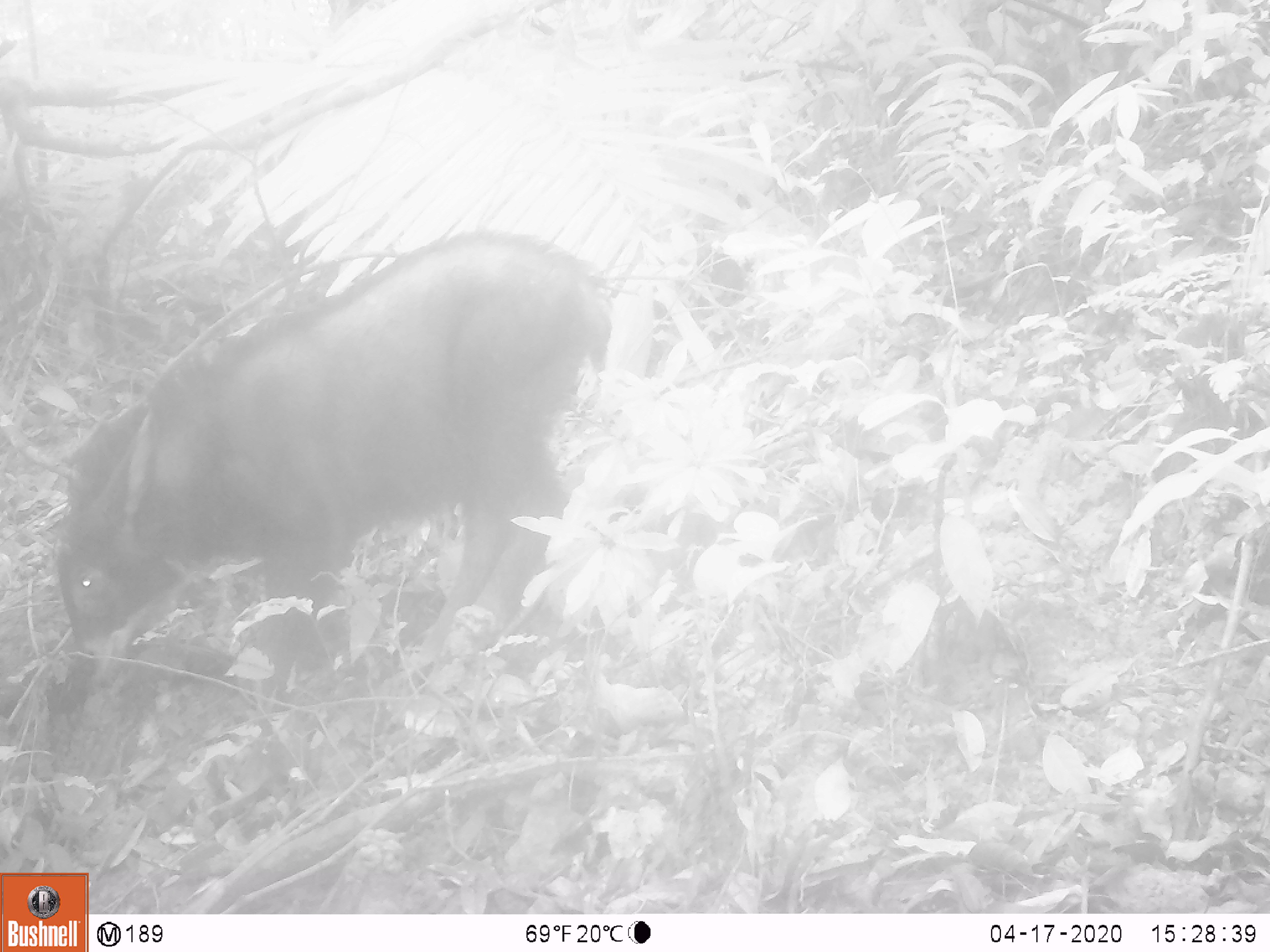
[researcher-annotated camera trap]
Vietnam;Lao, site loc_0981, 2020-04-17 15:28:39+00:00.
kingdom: Animalia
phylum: Chordata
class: Mammalia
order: Artiodactyla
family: Bovidae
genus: Capricornis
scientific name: Capricornis sumatraensis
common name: chinese serow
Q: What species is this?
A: Chinese serow (Capricornis sumatraensis).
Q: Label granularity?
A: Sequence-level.